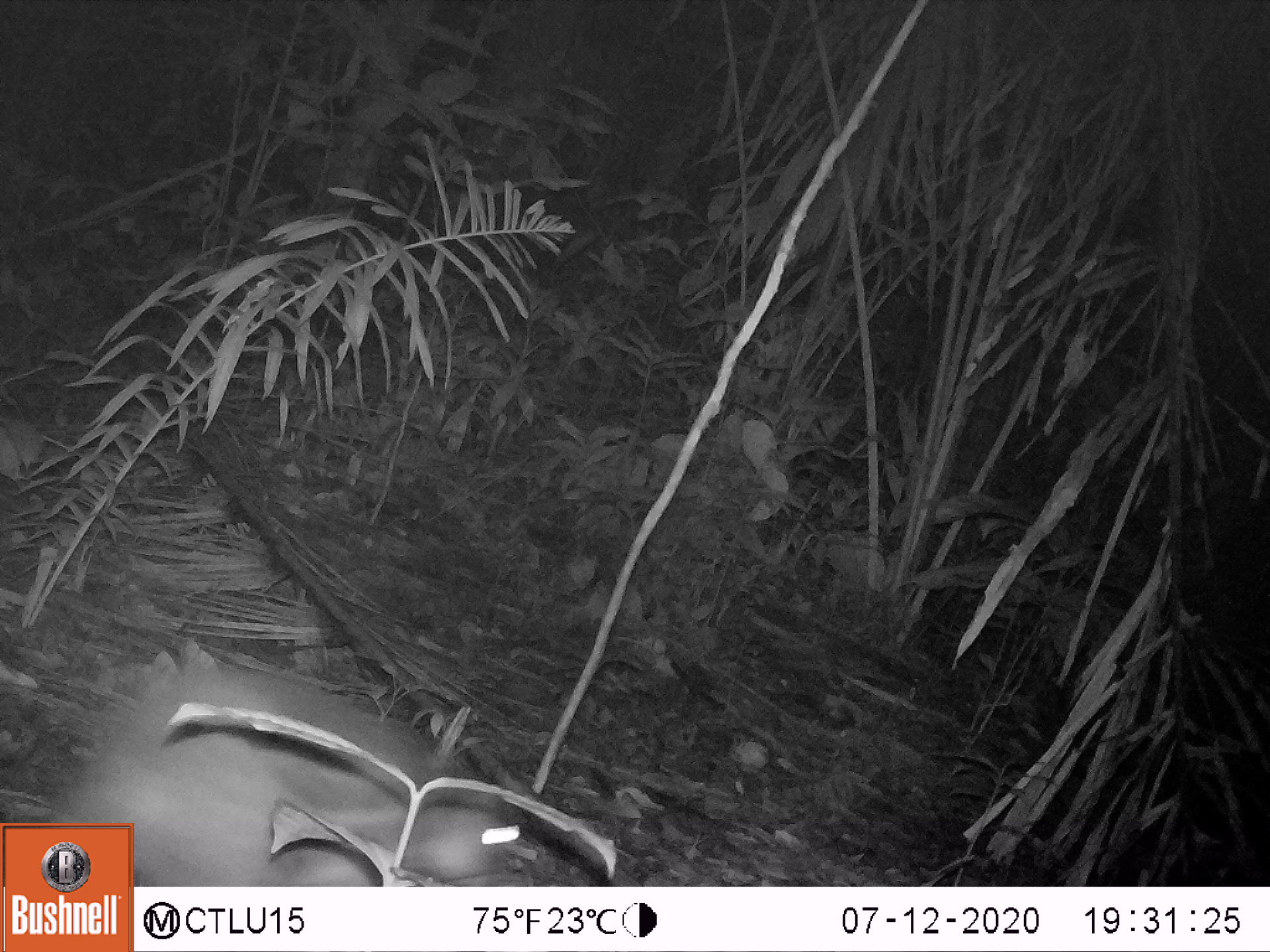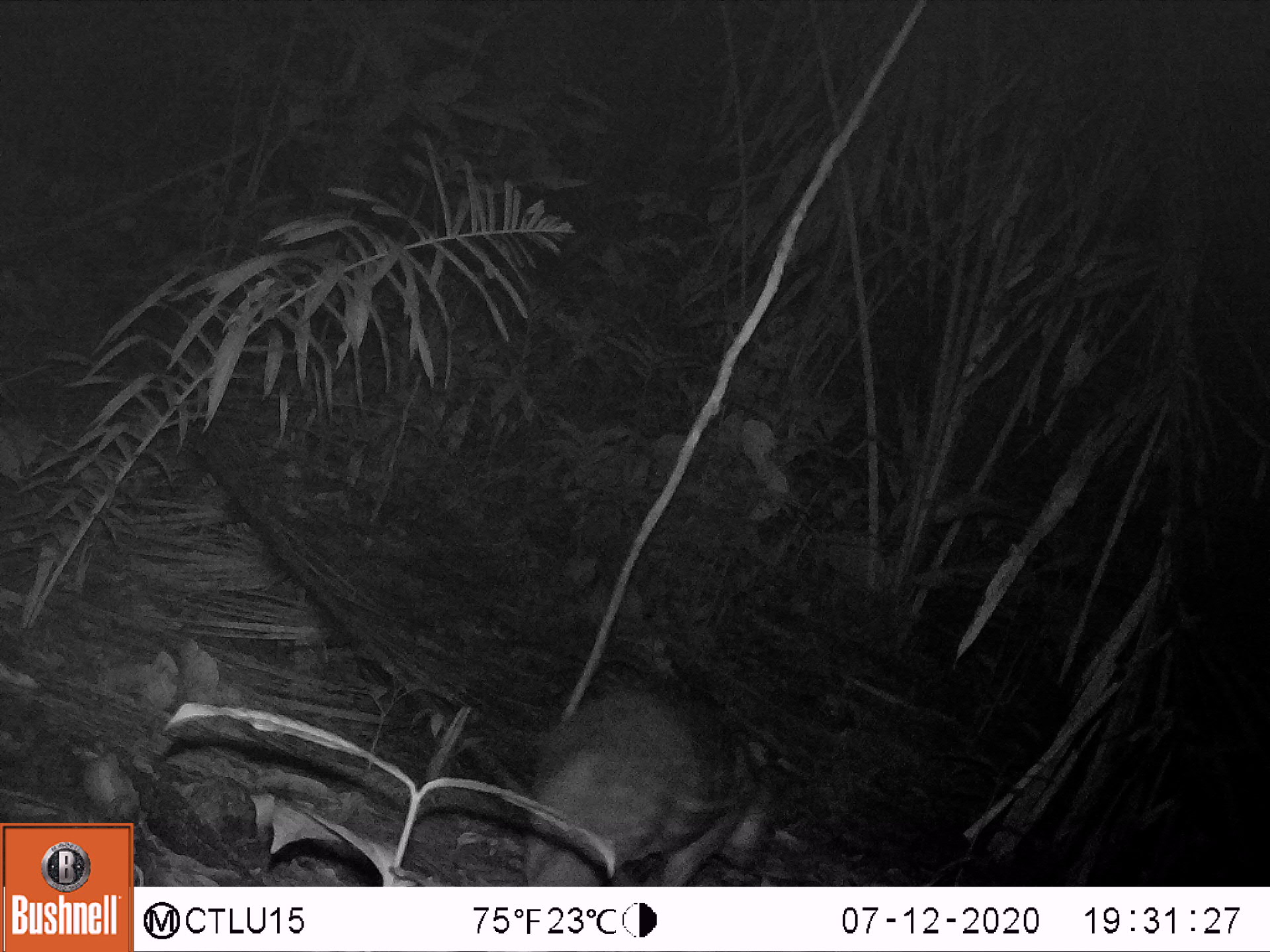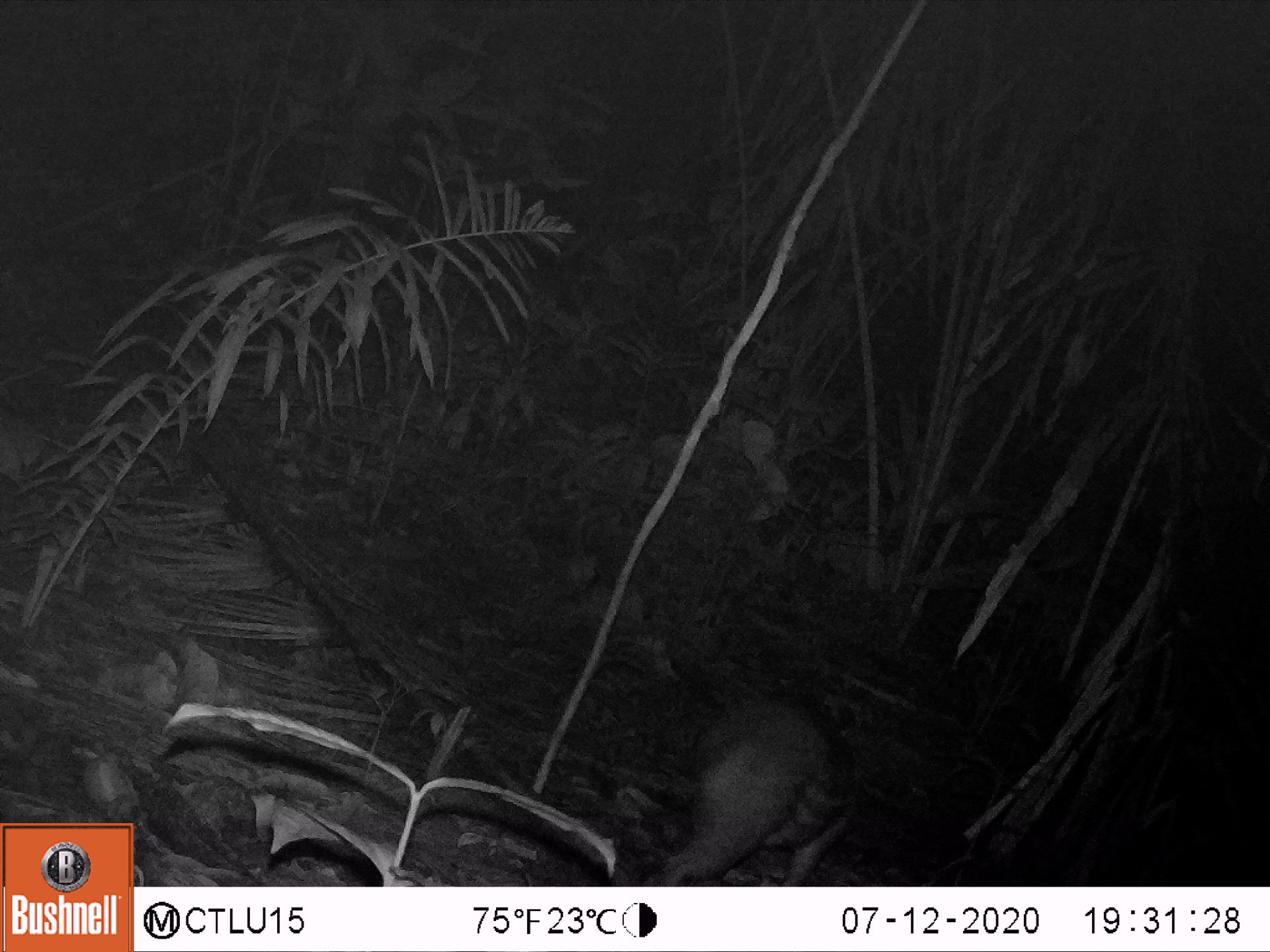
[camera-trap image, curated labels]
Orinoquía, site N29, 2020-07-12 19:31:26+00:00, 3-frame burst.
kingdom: Animalia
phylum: Chordata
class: Mammalia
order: Rodentia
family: Cuniculidae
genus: Cuniculus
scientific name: Cuniculus paca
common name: spotted paca